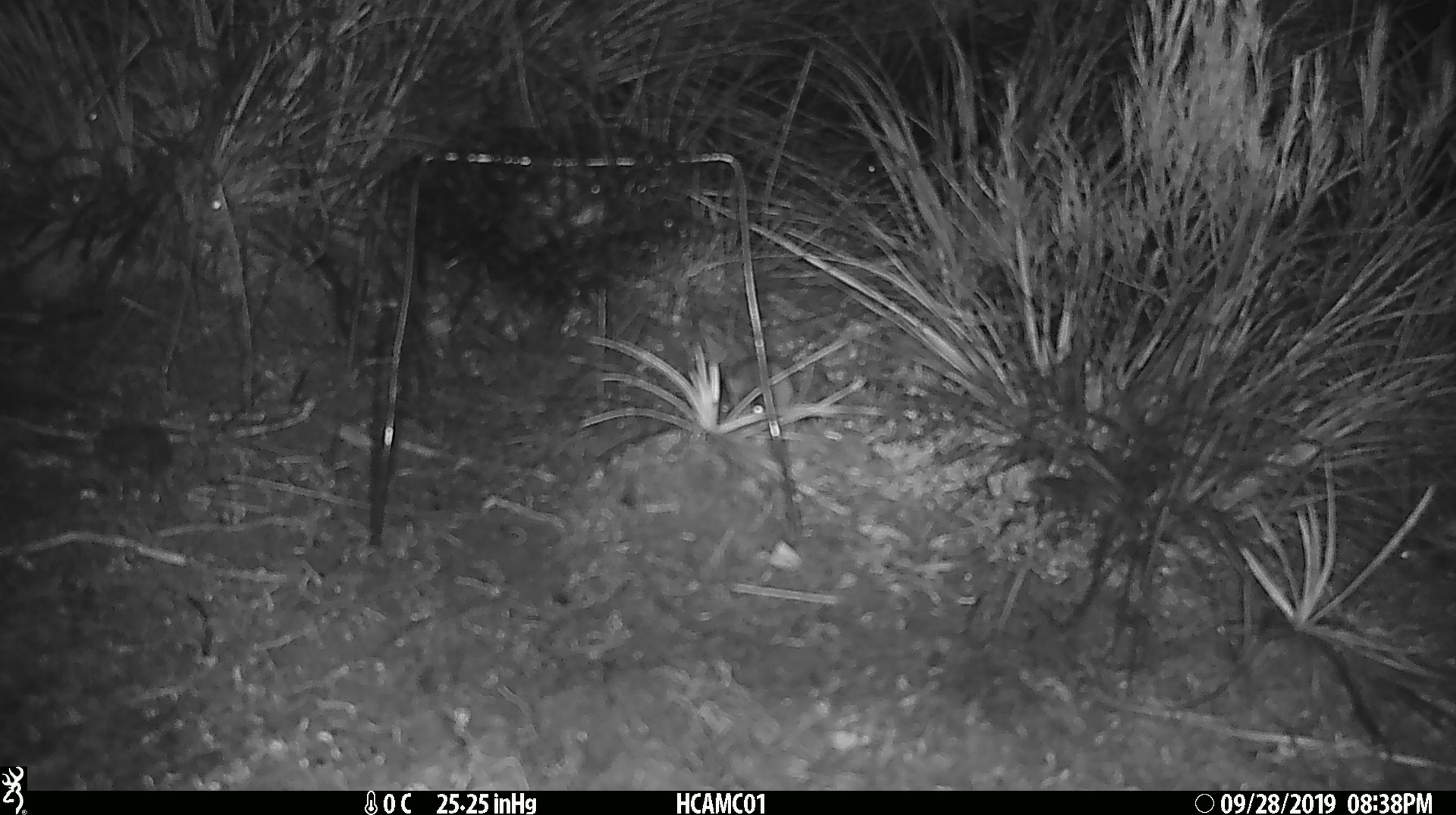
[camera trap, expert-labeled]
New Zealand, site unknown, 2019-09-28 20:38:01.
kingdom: Animalia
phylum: Chordata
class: Mammalia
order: Rodentia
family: Muridae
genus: Mus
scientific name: Mus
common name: mouse